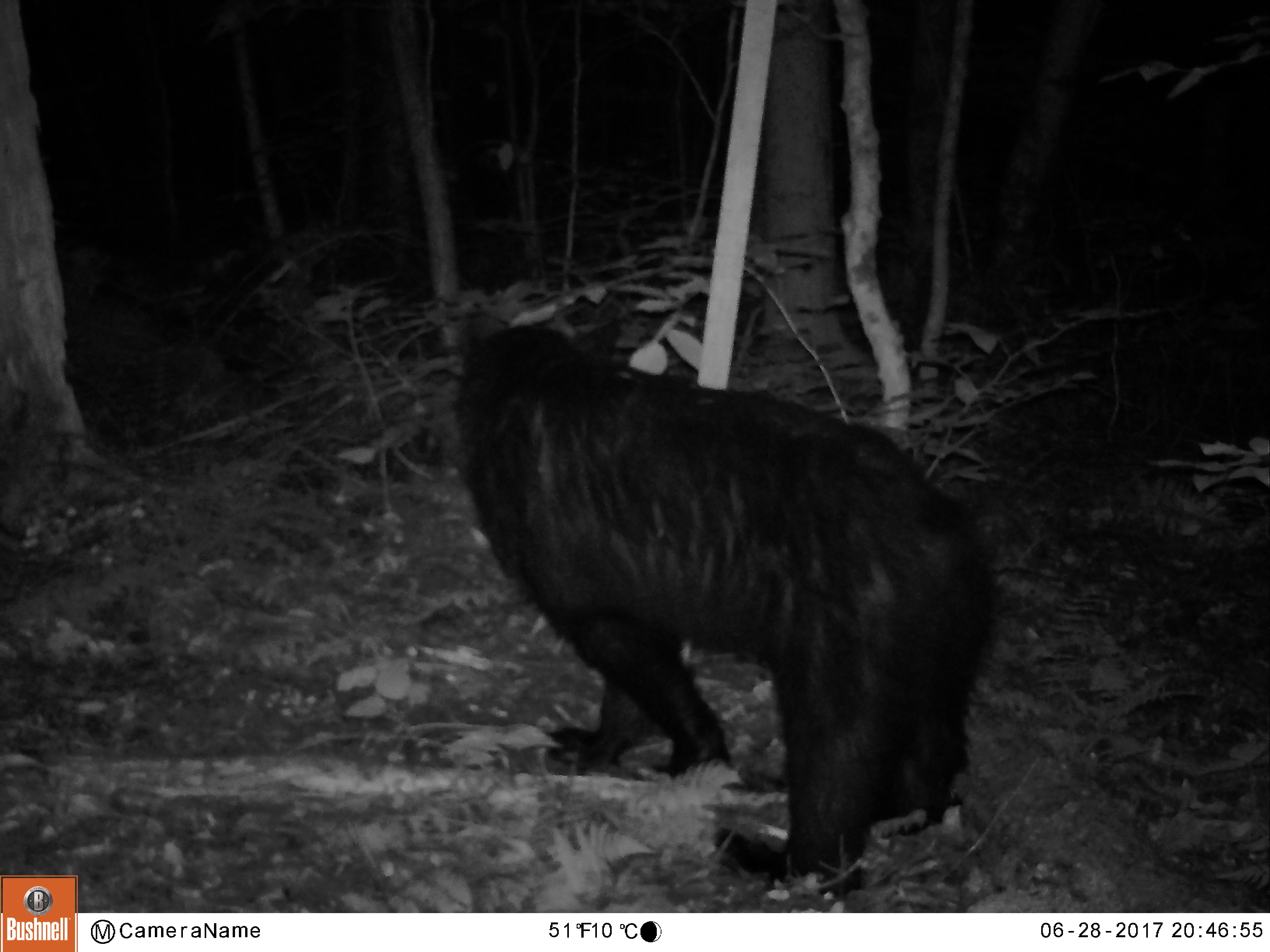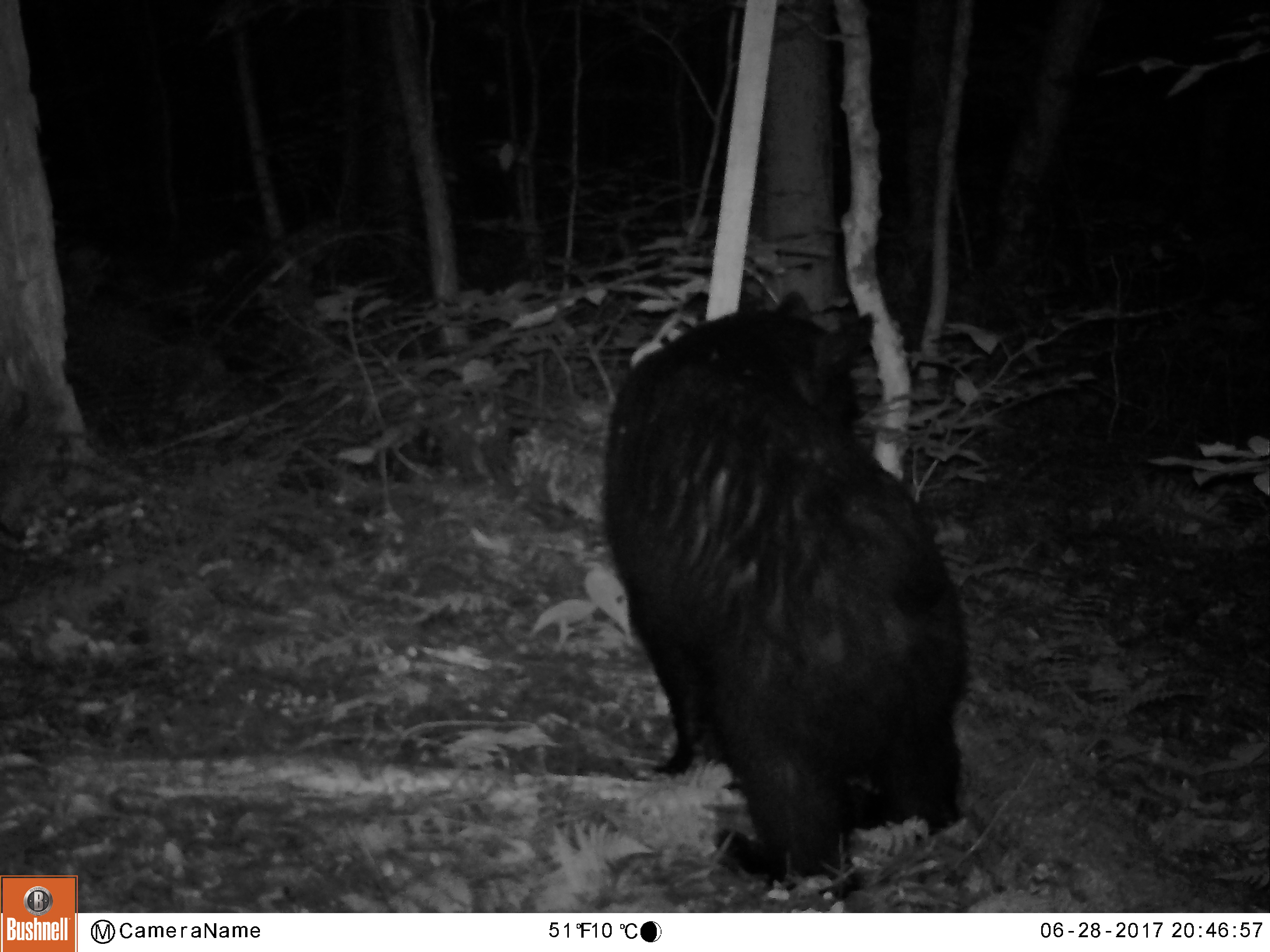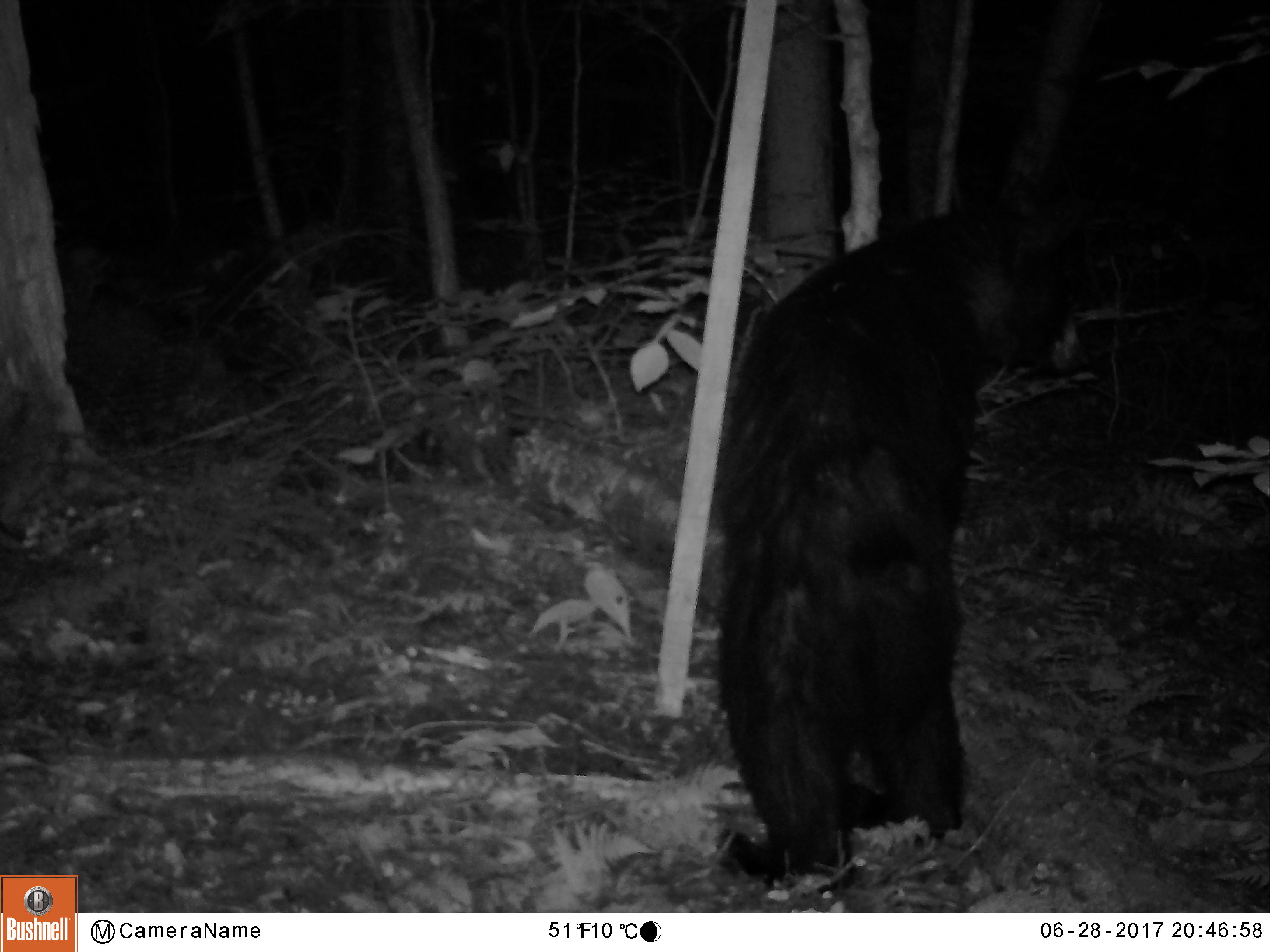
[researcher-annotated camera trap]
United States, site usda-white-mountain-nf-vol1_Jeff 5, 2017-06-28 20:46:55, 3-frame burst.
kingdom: Animalia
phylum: Chordata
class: Mammalia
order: Carnivora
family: Ursidae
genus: Ursus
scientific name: Ursus americanus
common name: black bear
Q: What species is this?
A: Black bear (Ursus americanus).